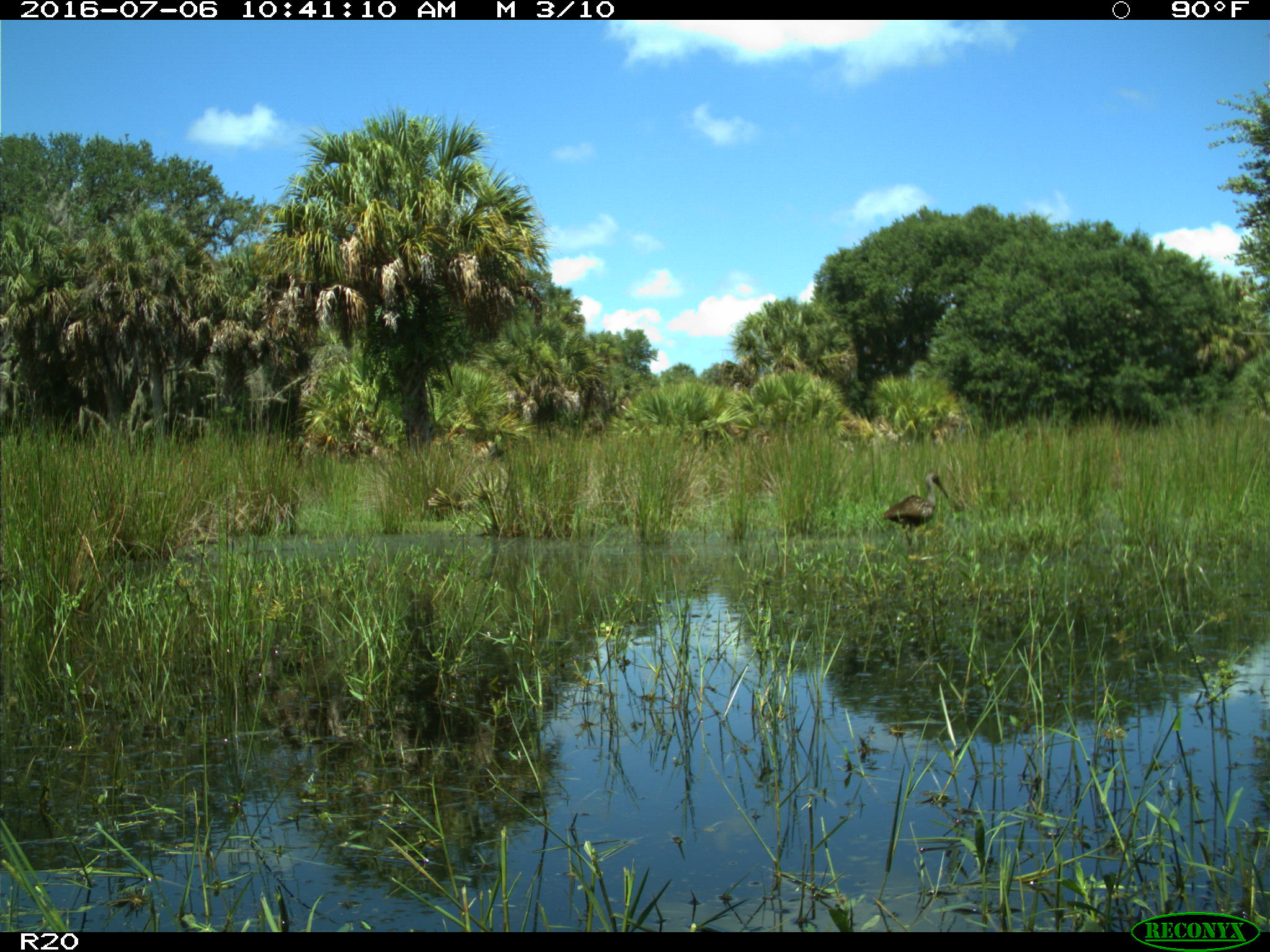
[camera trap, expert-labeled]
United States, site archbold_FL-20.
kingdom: Animalia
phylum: Chordata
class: Aves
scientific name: Aves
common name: birds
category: unidentified bird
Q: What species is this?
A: Unidentified bird (birds) (Aves).